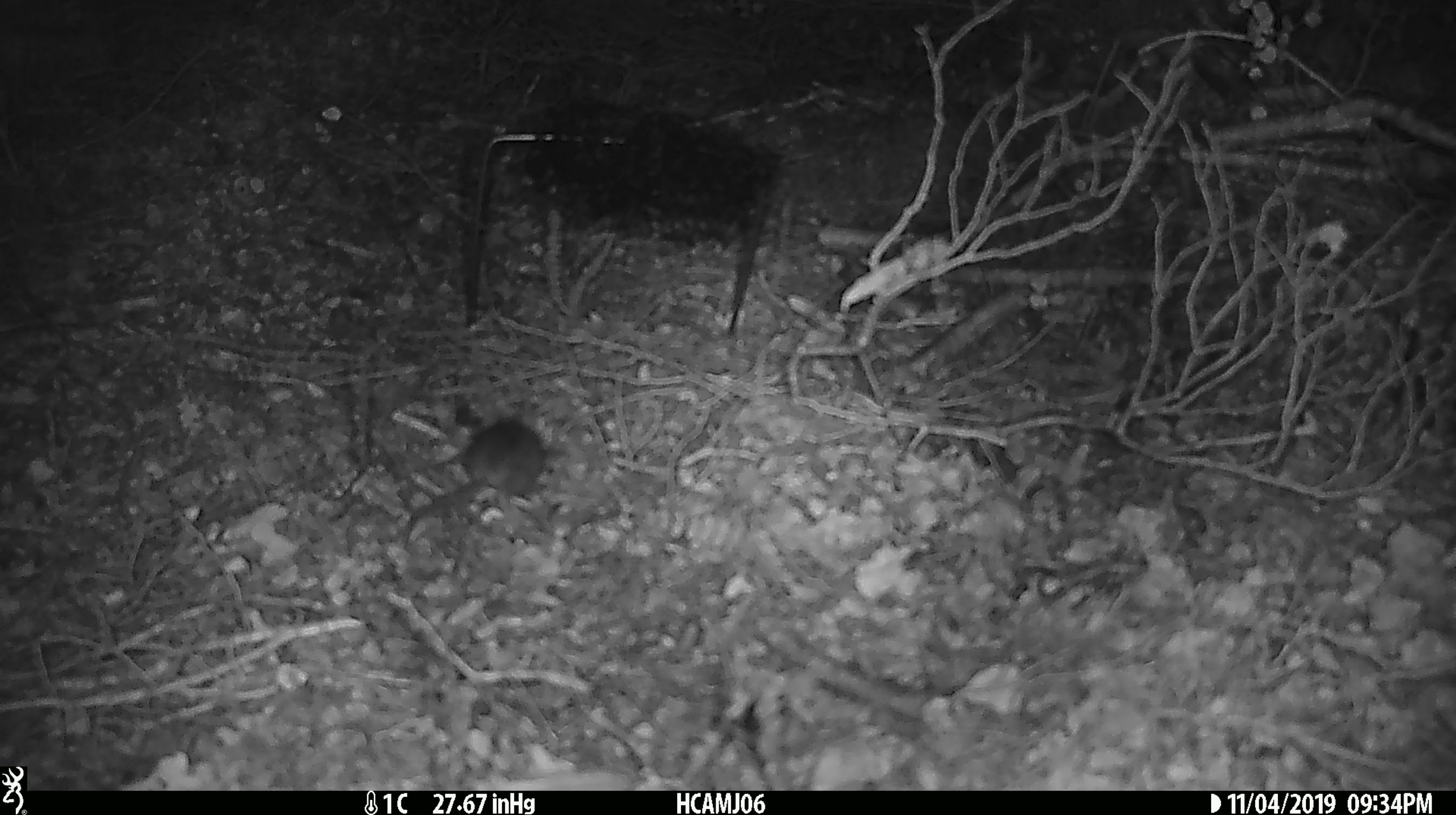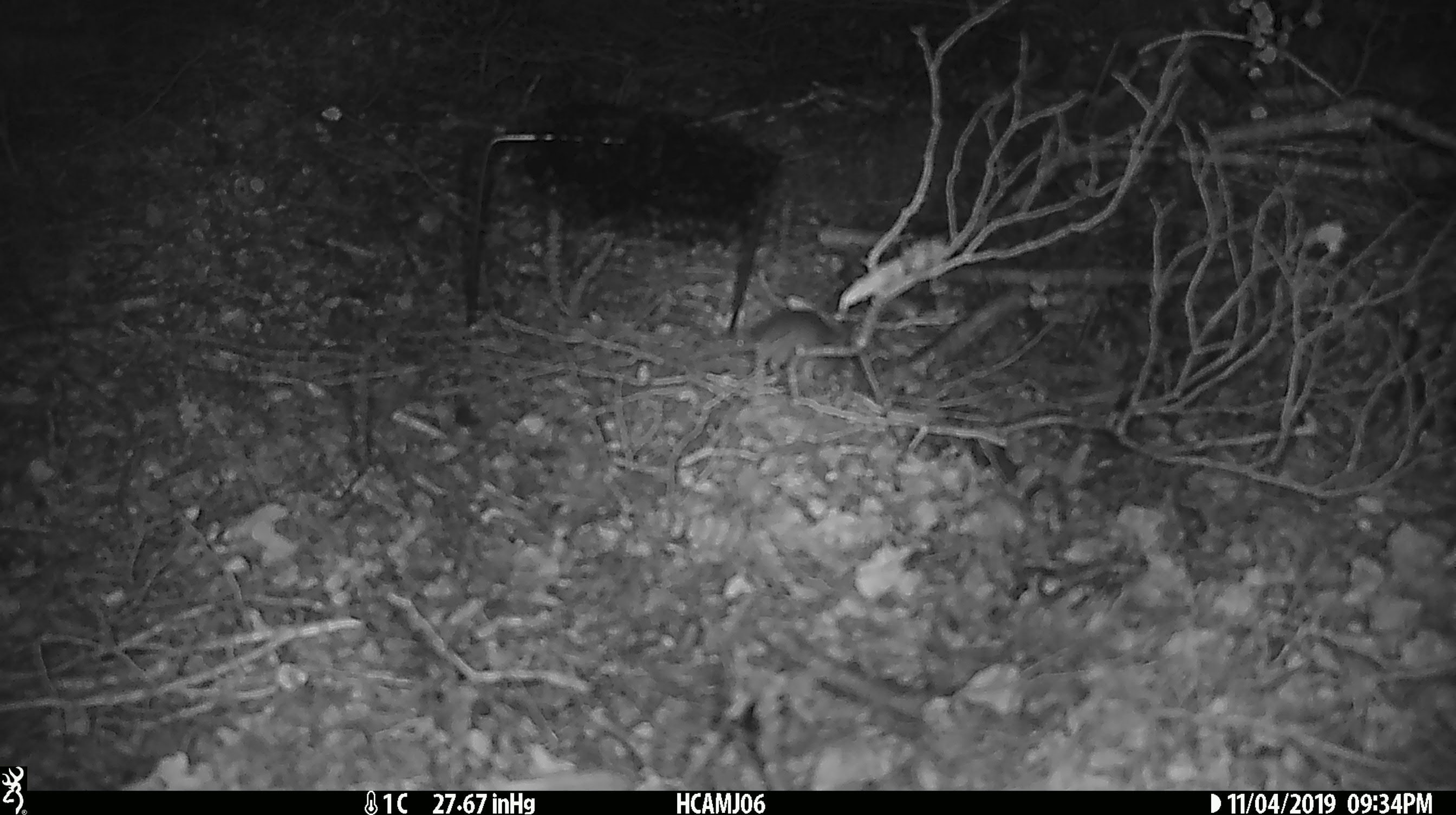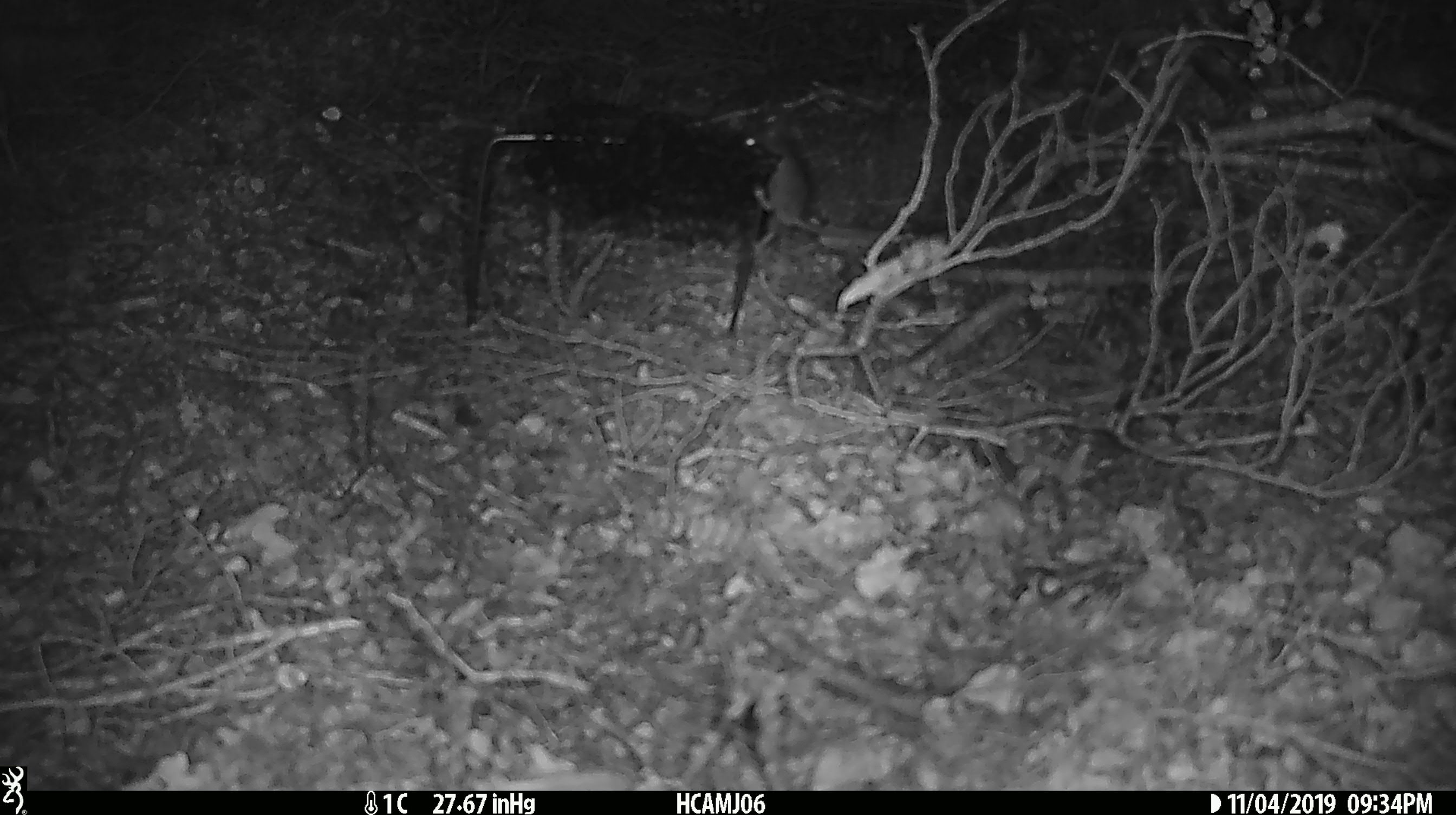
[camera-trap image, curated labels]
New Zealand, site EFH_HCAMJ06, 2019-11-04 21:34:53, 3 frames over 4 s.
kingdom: Animalia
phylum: Chordata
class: Mammalia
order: Rodentia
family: Muridae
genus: Mus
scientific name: Mus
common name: mouse